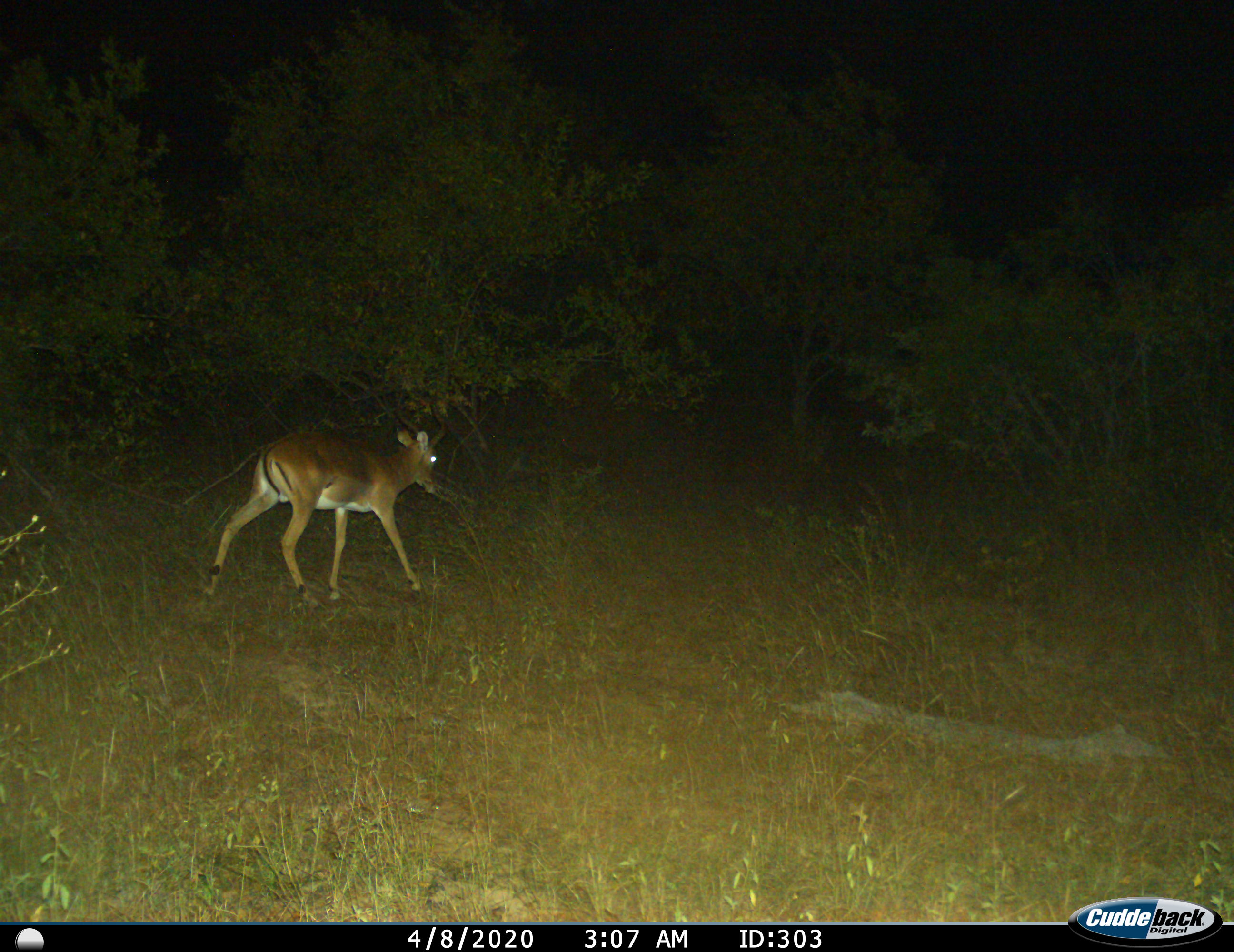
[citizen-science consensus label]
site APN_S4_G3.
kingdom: Animalia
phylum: Chordata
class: Mammalia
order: Artiodactyla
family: Bovidae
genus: Aepyceros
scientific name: Aepyceros melampus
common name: impala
Impala (Aepyceros melampus), count 1. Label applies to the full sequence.